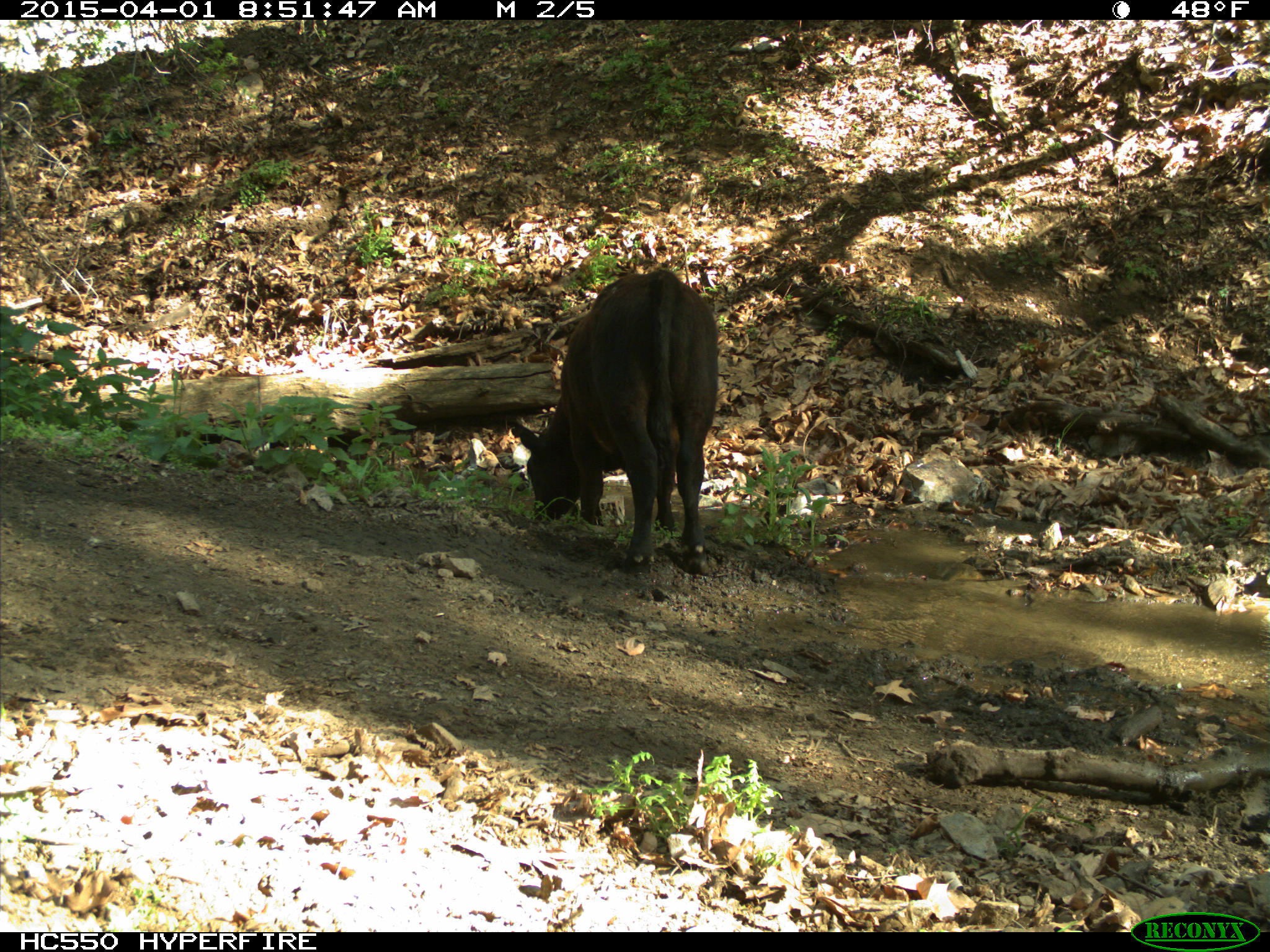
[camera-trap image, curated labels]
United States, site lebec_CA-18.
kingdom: Animalia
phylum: Chordata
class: Mammalia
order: Artiodactyla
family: Bovidae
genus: Bos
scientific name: Bos taurus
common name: domestic cow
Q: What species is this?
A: Bos taurus (domestic cow).